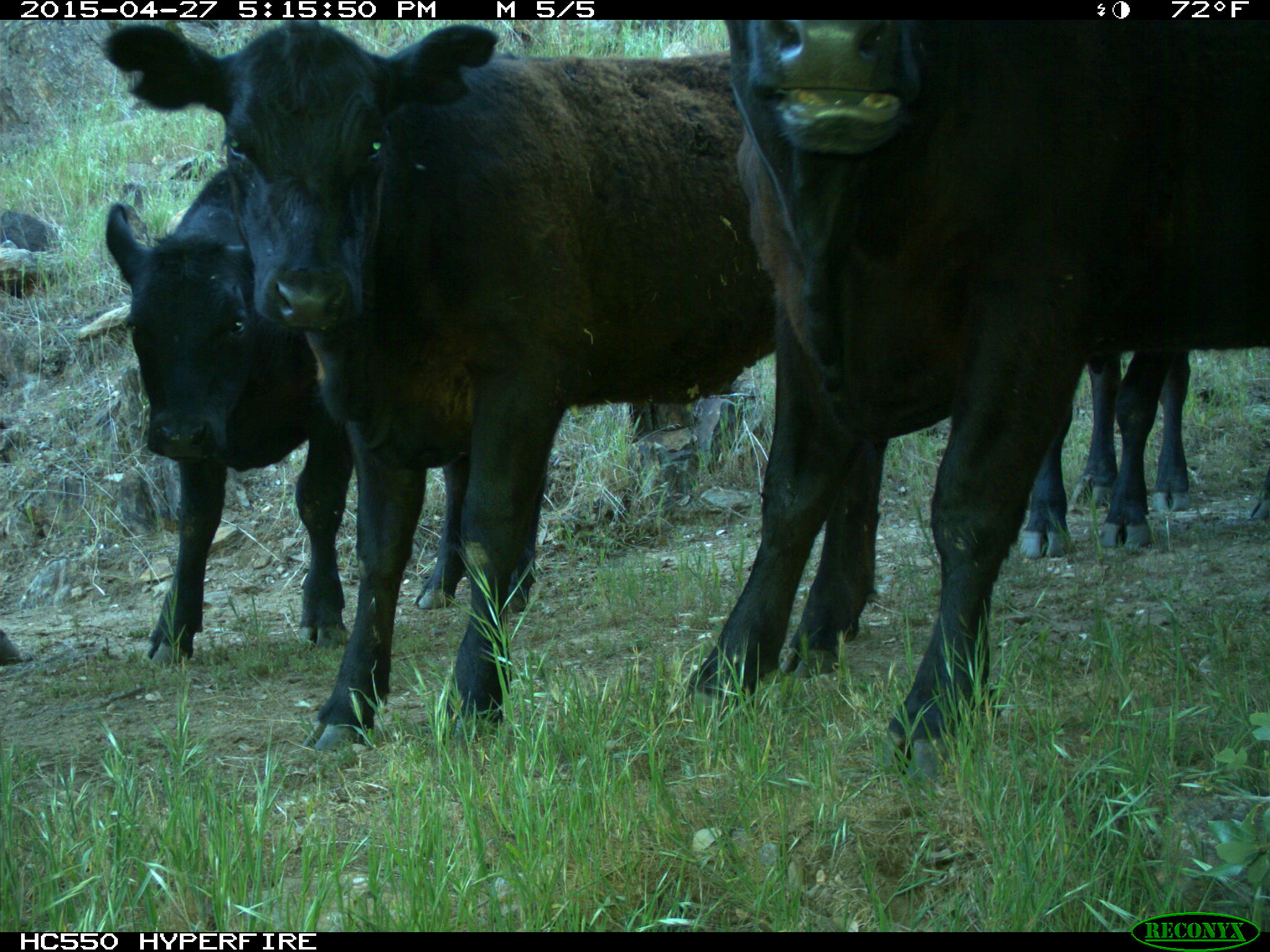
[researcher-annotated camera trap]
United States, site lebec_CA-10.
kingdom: Animalia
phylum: Chordata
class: Mammalia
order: Artiodactyla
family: Bovidae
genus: Bos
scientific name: Bos taurus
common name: domestic cow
Bos taurus (domestic cow).